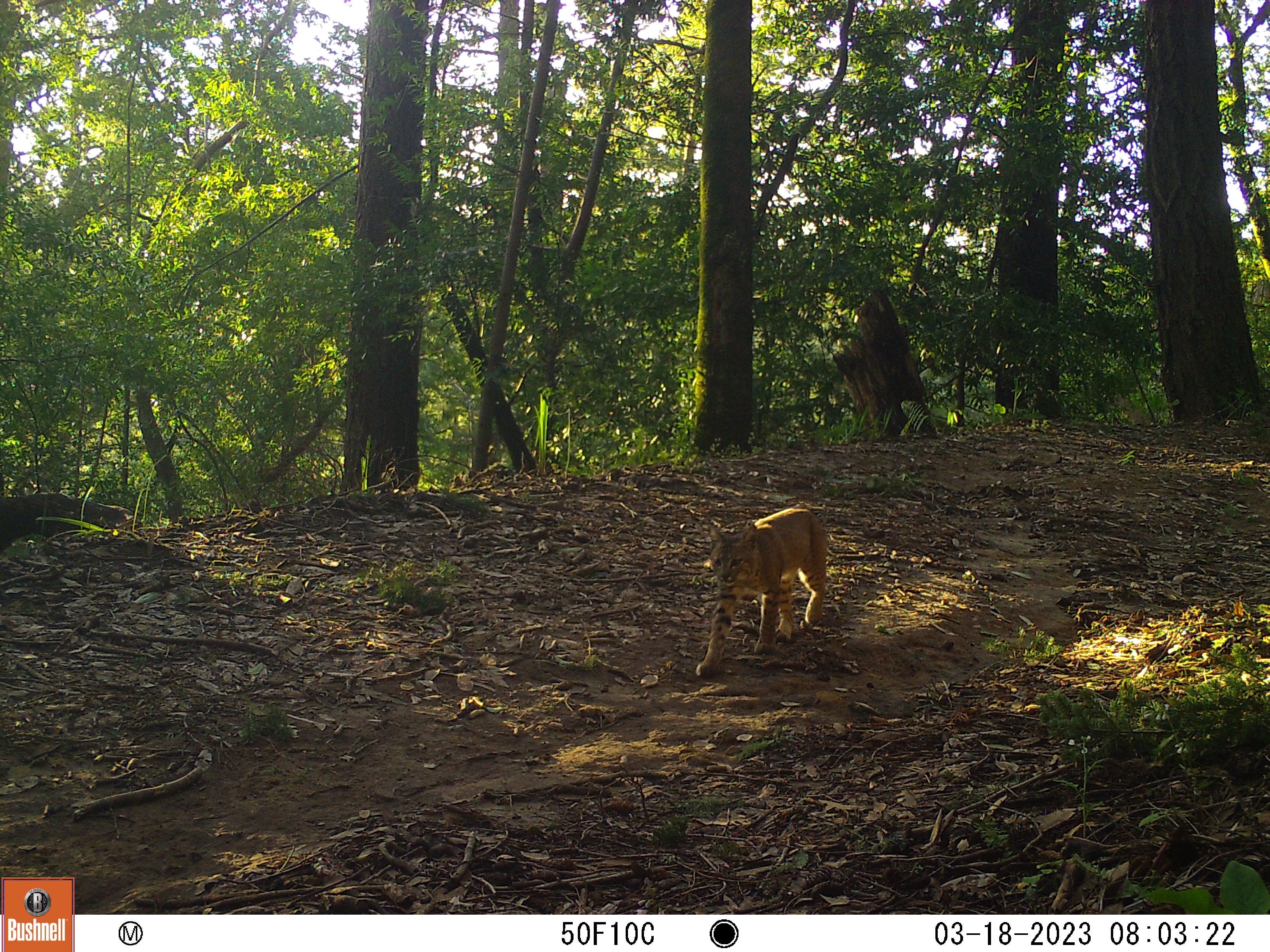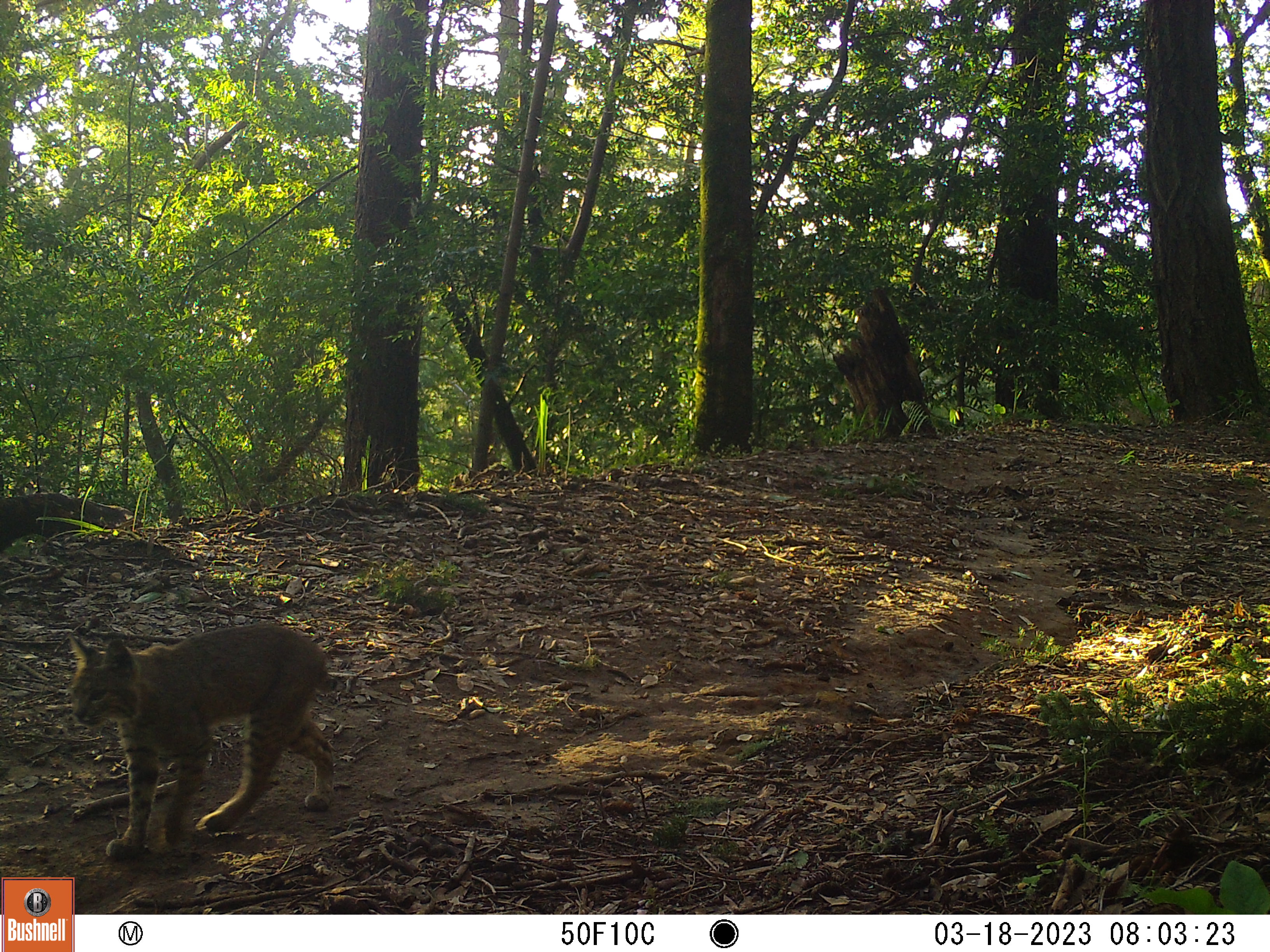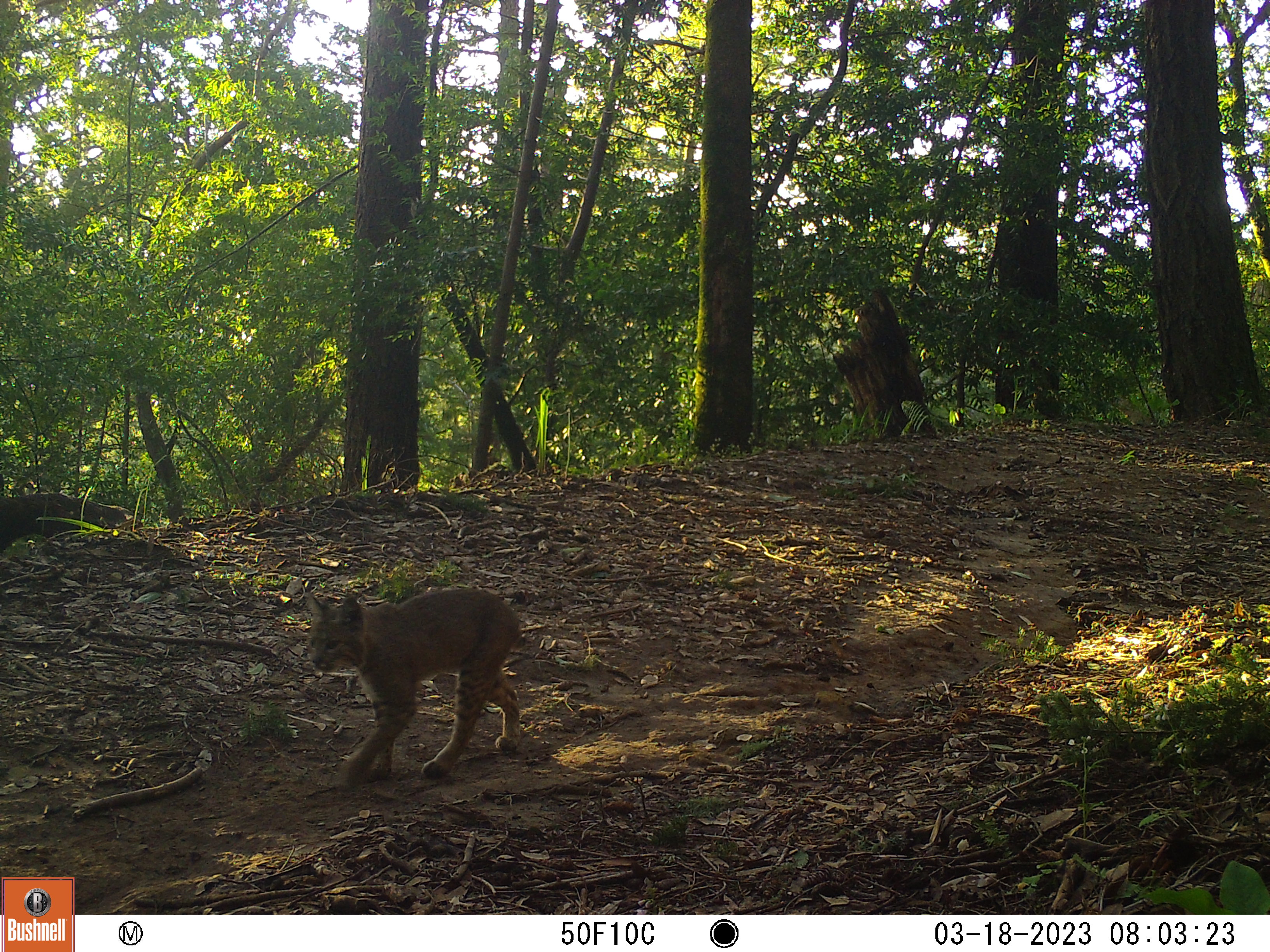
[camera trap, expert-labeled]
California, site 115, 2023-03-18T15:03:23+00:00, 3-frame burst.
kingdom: Animalia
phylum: Chordata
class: Mammalia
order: Carnivora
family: Felidae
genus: Lynx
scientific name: Lynx rufus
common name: bobcat